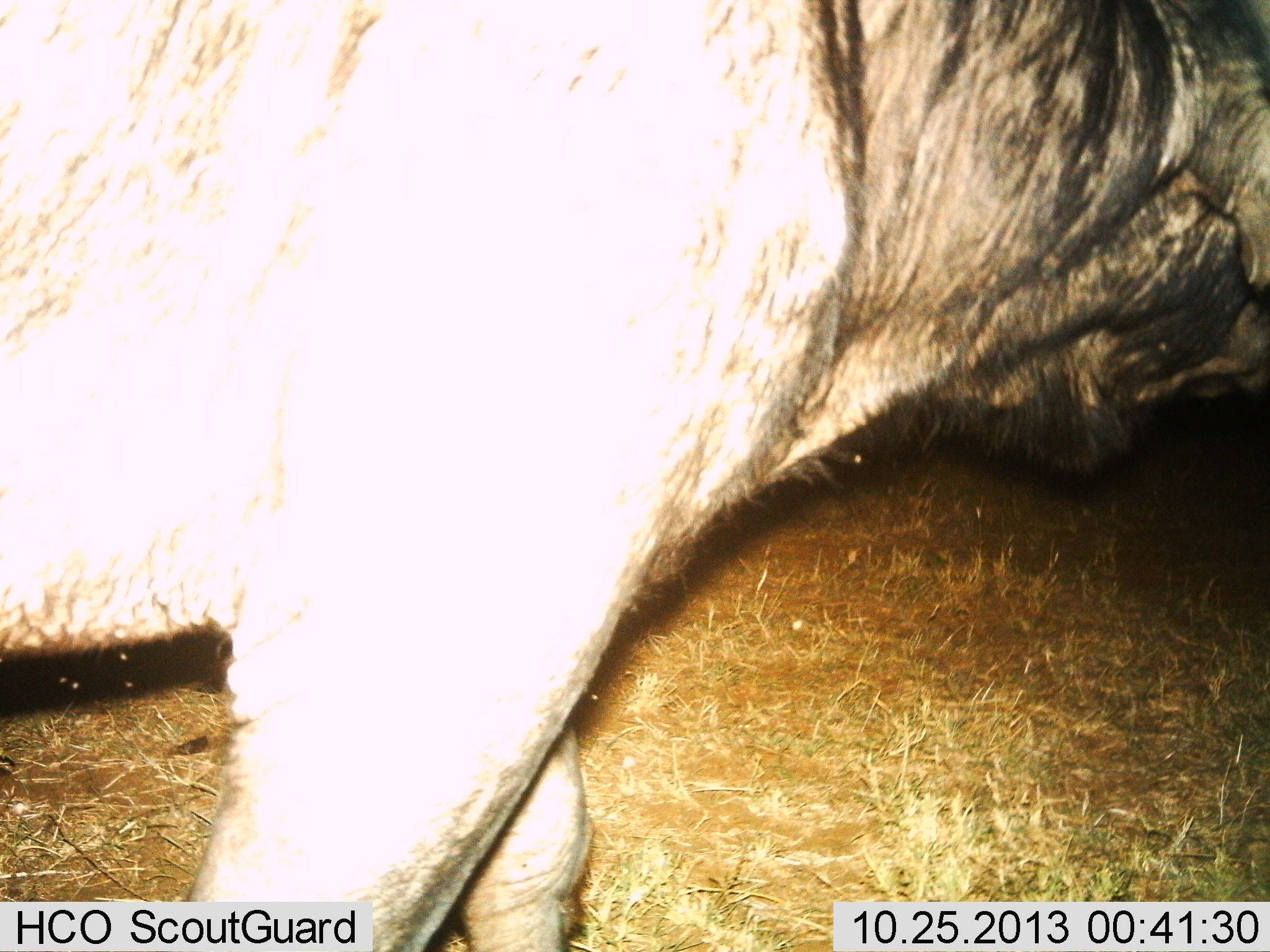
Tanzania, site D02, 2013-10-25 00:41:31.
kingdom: Animalia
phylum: Chordata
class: Mammalia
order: Artiodactyla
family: Bovidae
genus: Connochaetes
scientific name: Connochaetes taurinus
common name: blue wildebeest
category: wildebeest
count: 1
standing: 50%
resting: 0%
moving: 50%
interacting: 0%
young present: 0%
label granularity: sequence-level